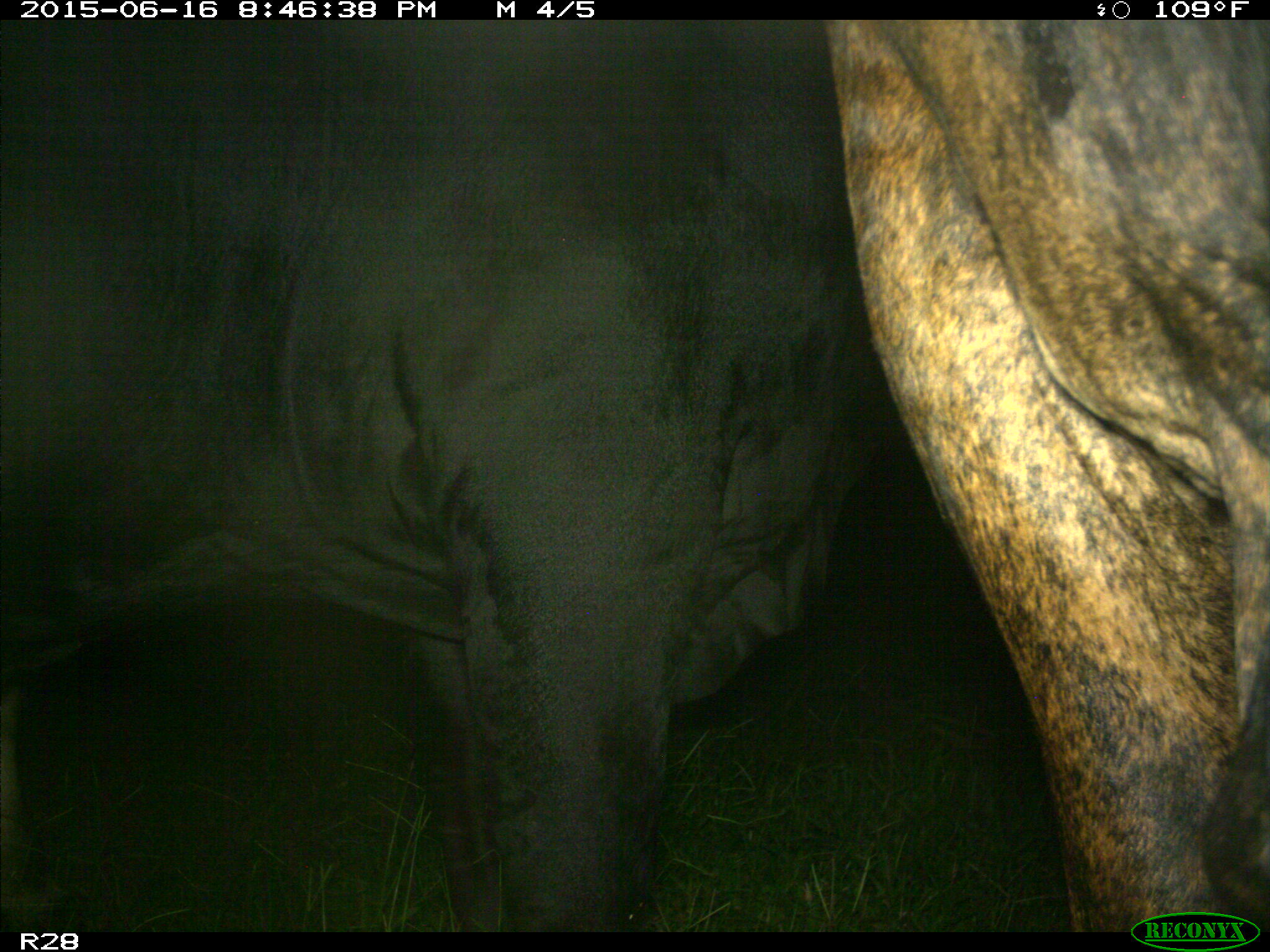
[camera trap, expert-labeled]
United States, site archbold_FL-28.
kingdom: Animalia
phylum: Chordata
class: Mammalia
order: Artiodactyla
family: Bovidae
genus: Bos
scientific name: Bos taurus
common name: domestic cow